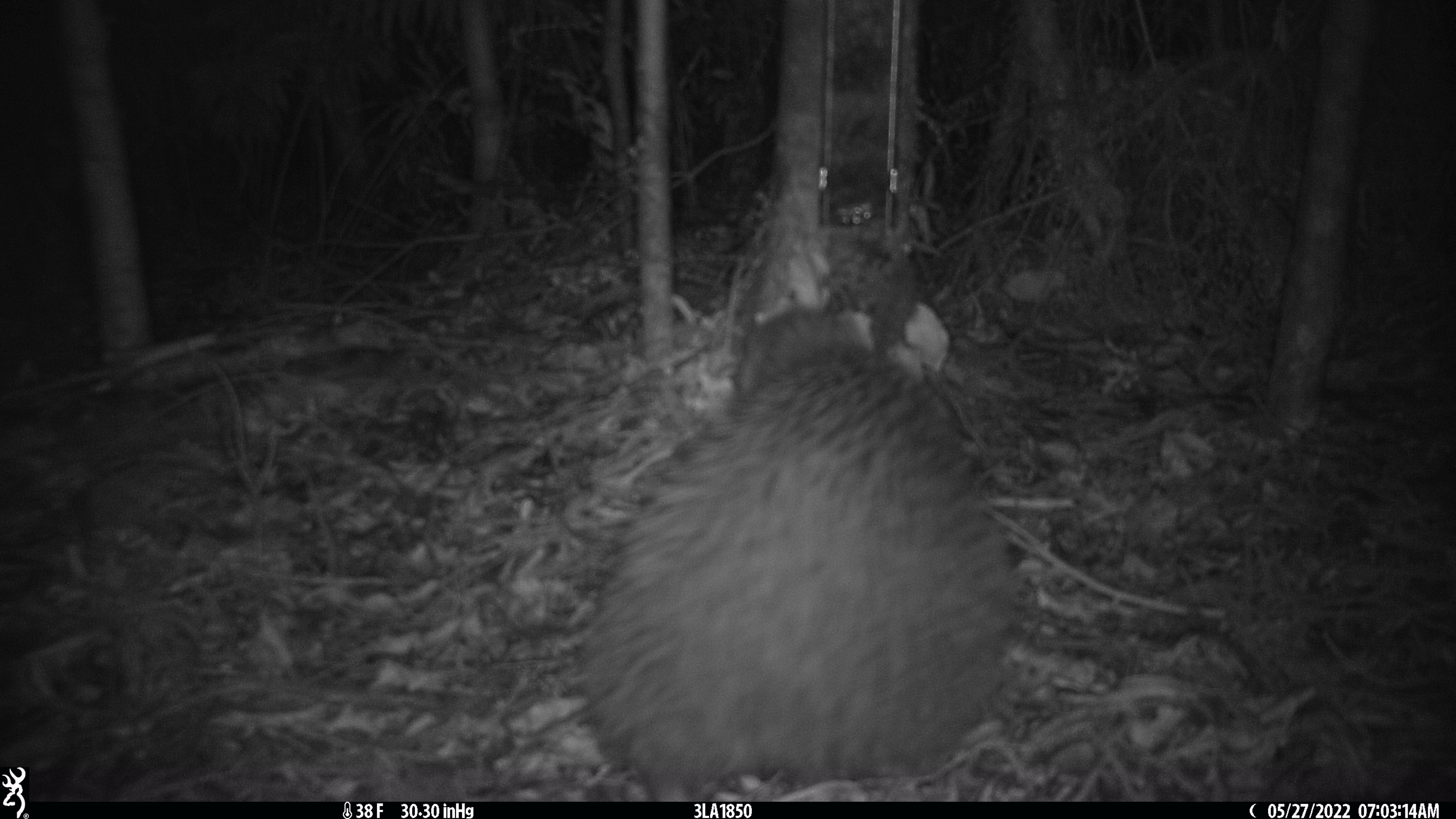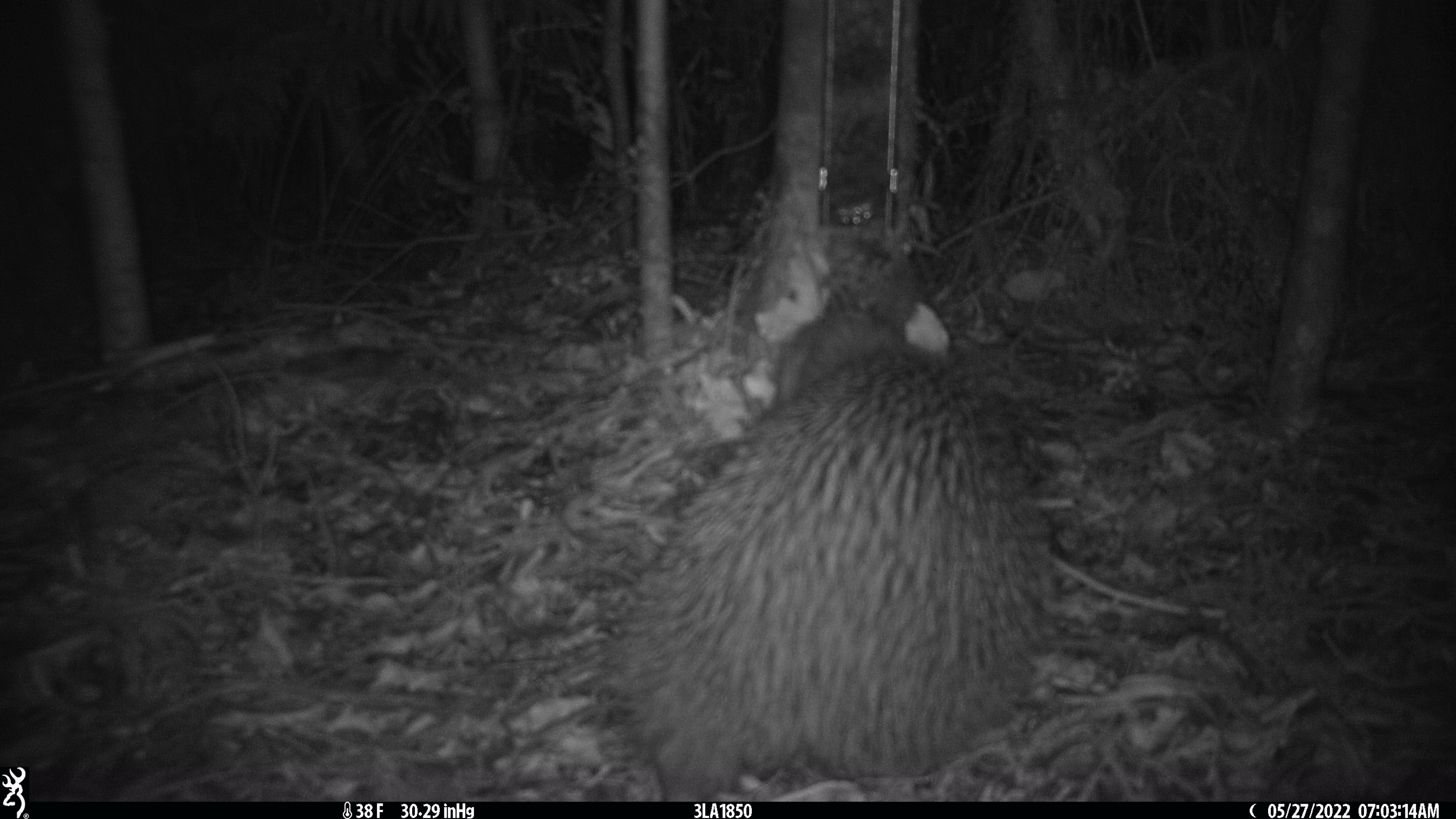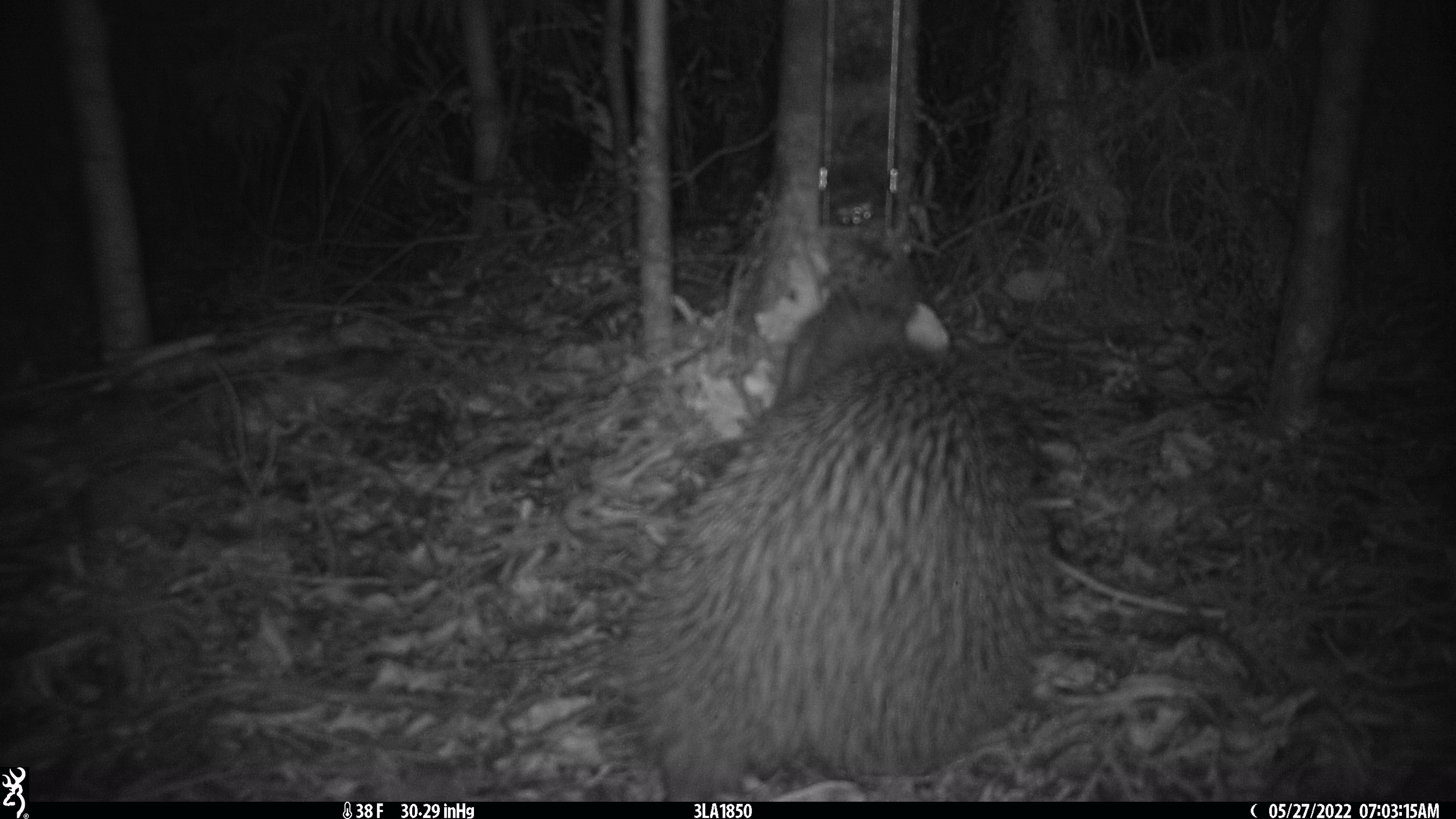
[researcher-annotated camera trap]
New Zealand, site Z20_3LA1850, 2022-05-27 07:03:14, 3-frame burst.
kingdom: Animalia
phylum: Chordata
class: Aves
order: Apterygiformes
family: Apterygidae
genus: Apteryx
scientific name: Apteryx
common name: kiwi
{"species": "kiwi (Apteryx)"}